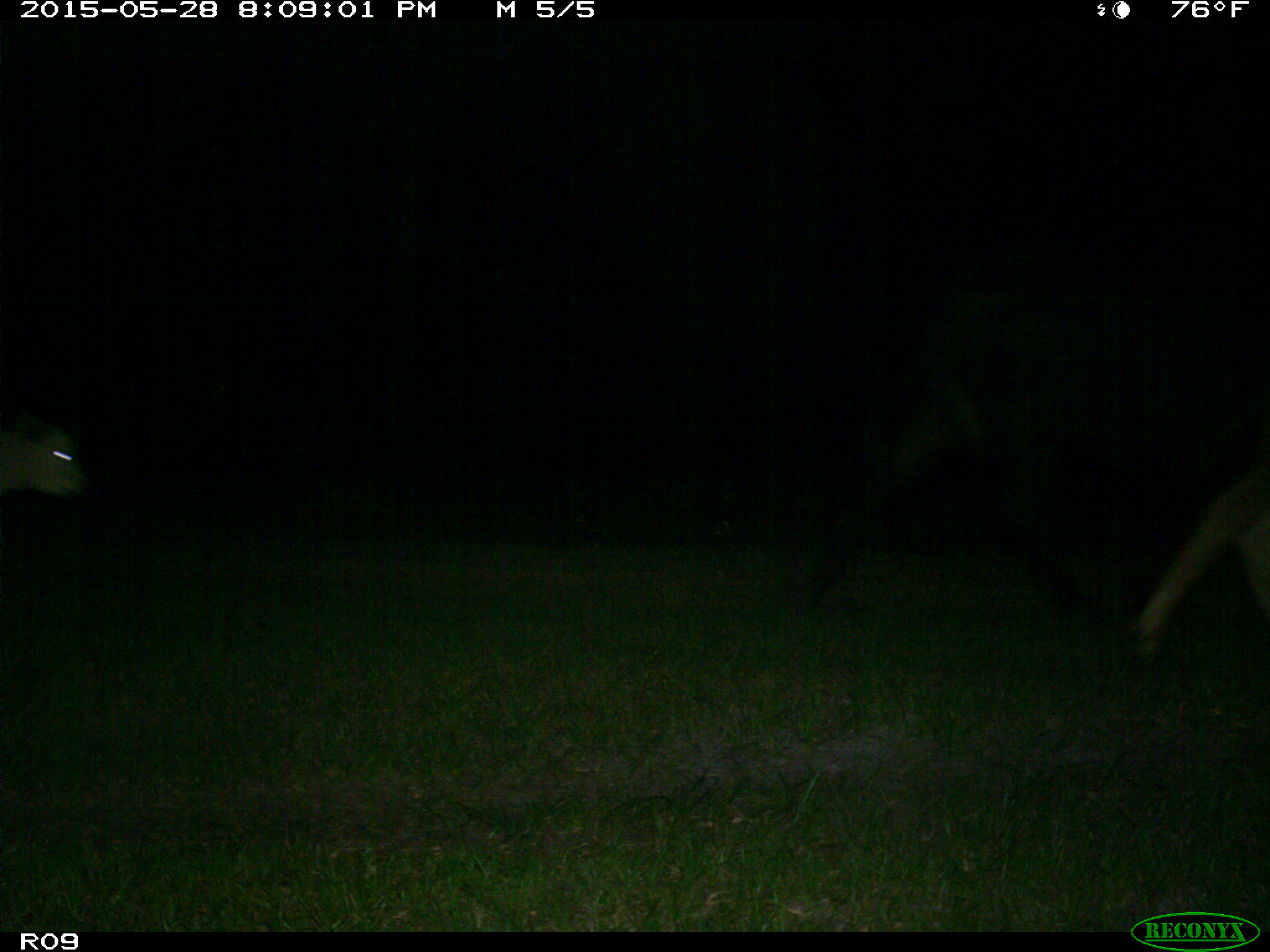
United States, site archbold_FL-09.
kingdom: Animalia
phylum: Chordata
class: Mammalia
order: Artiodactyla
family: Bovidae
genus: Bos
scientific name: Bos taurus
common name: domestic cow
Bos taurus (domestic cow).